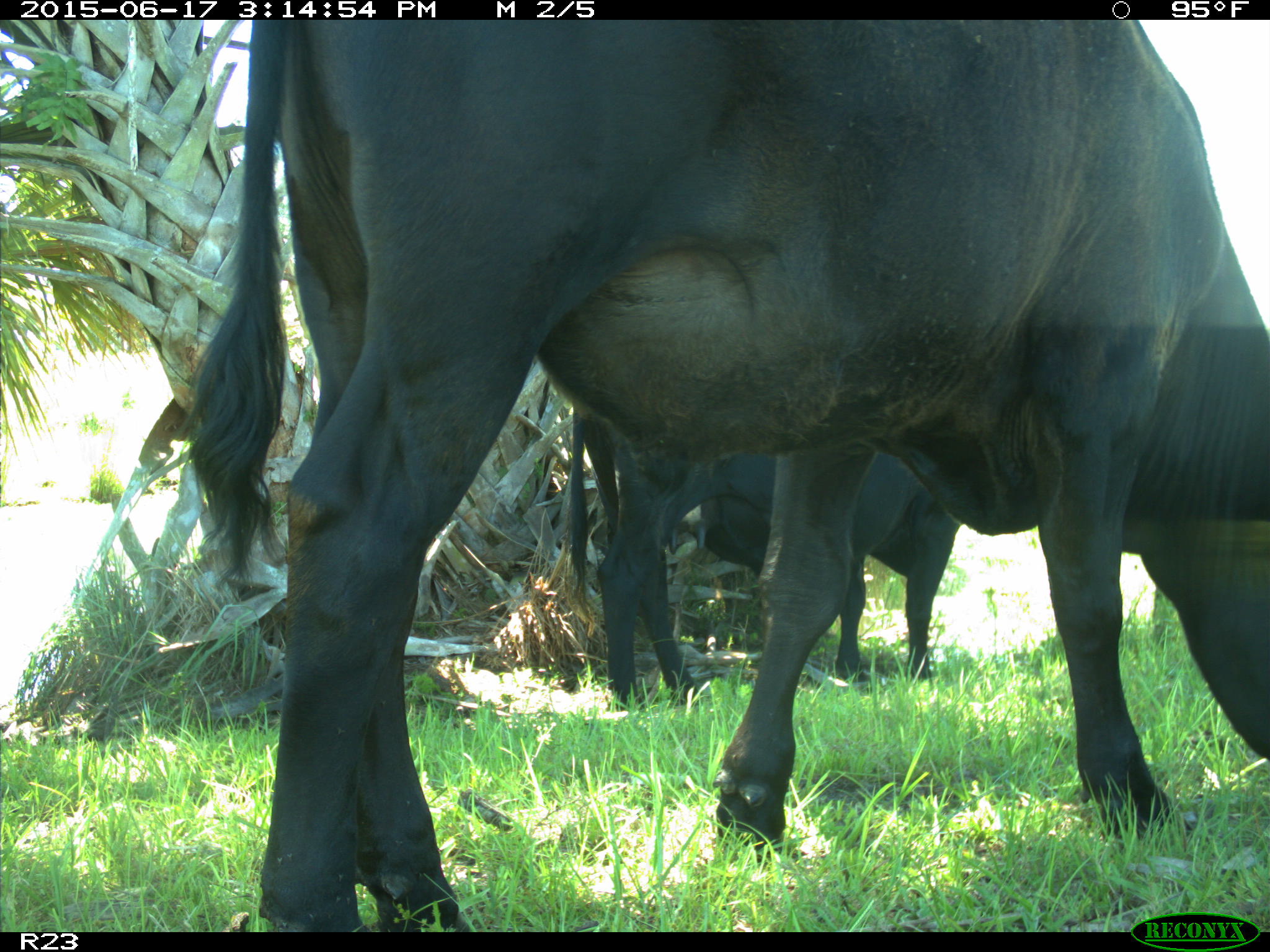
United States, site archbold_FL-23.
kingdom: Animalia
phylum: Chordata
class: Mammalia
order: Artiodactyla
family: Bovidae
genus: Bos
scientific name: Bos taurus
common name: domestic cow